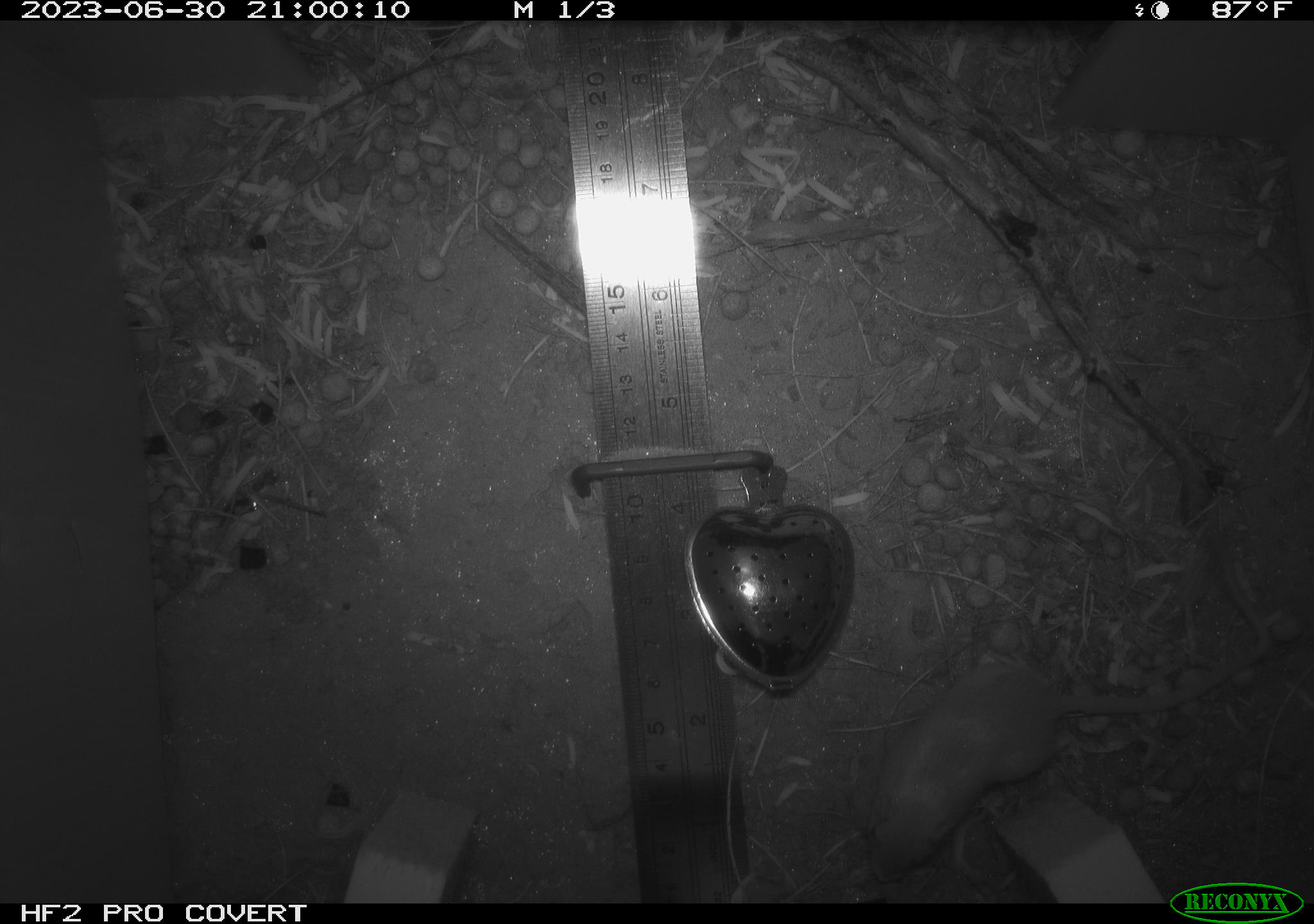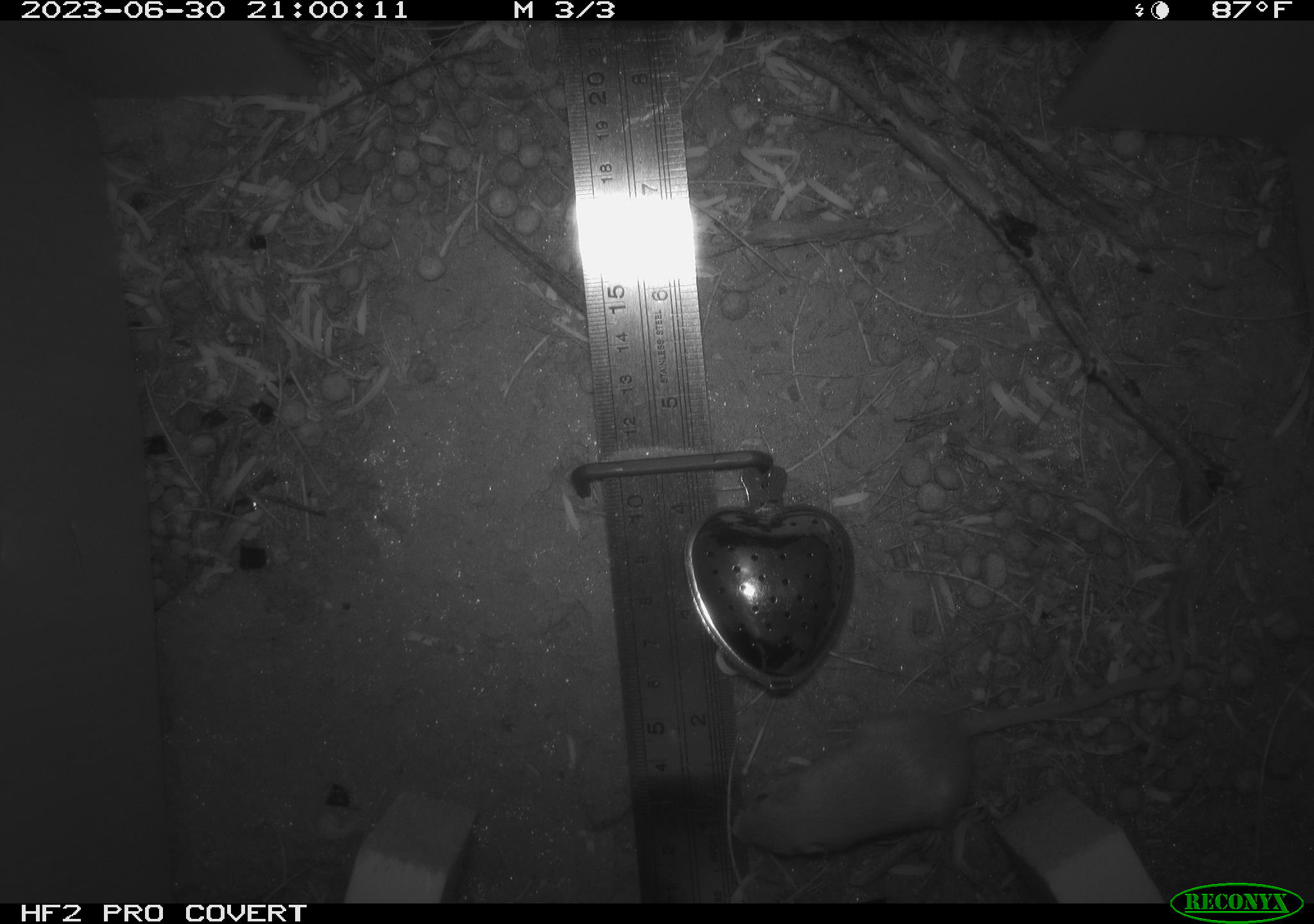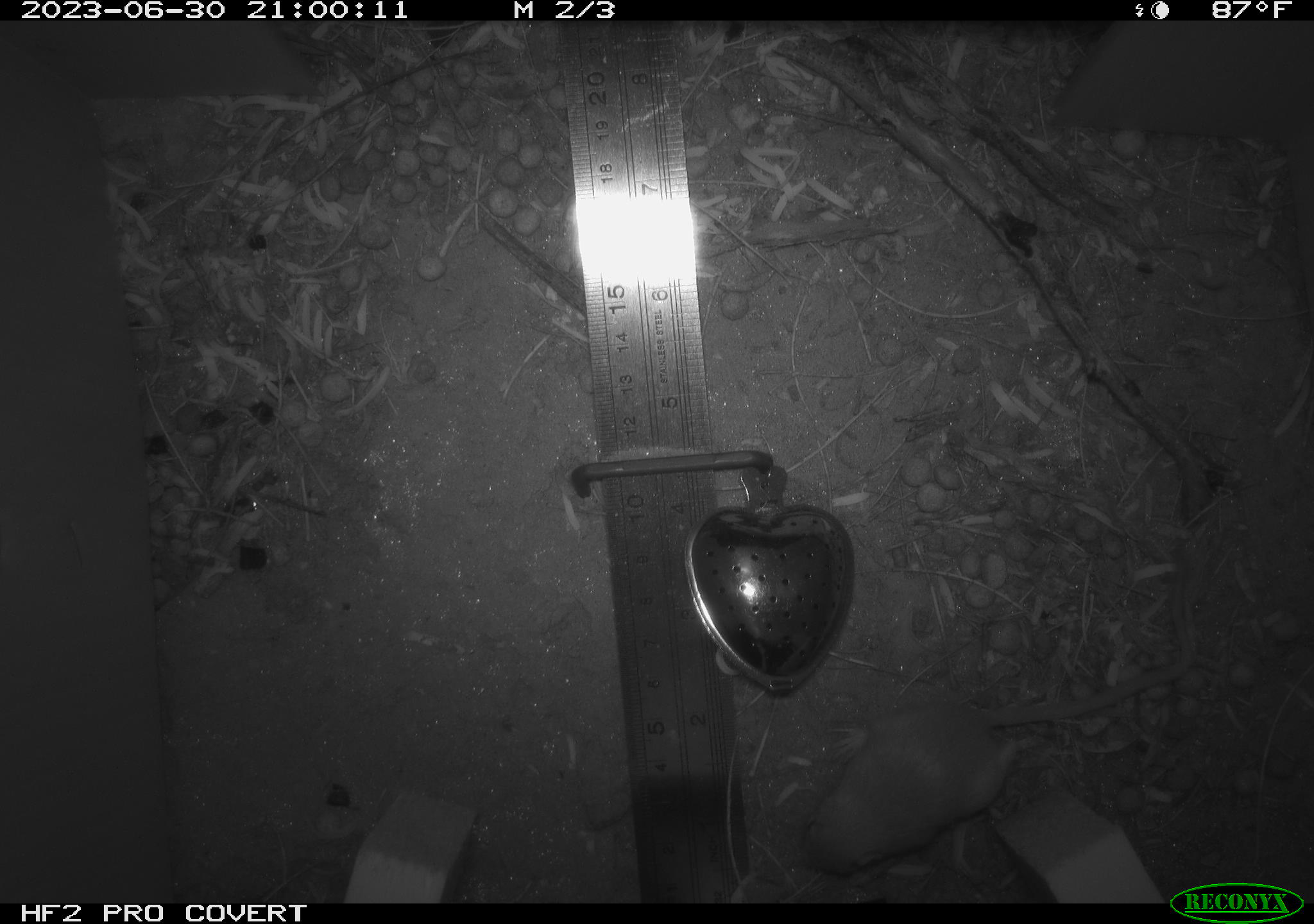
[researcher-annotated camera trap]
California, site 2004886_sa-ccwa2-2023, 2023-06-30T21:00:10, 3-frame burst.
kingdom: Animalia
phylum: Chordata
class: Mammalia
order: Rodentia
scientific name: Rodentia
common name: mouse species